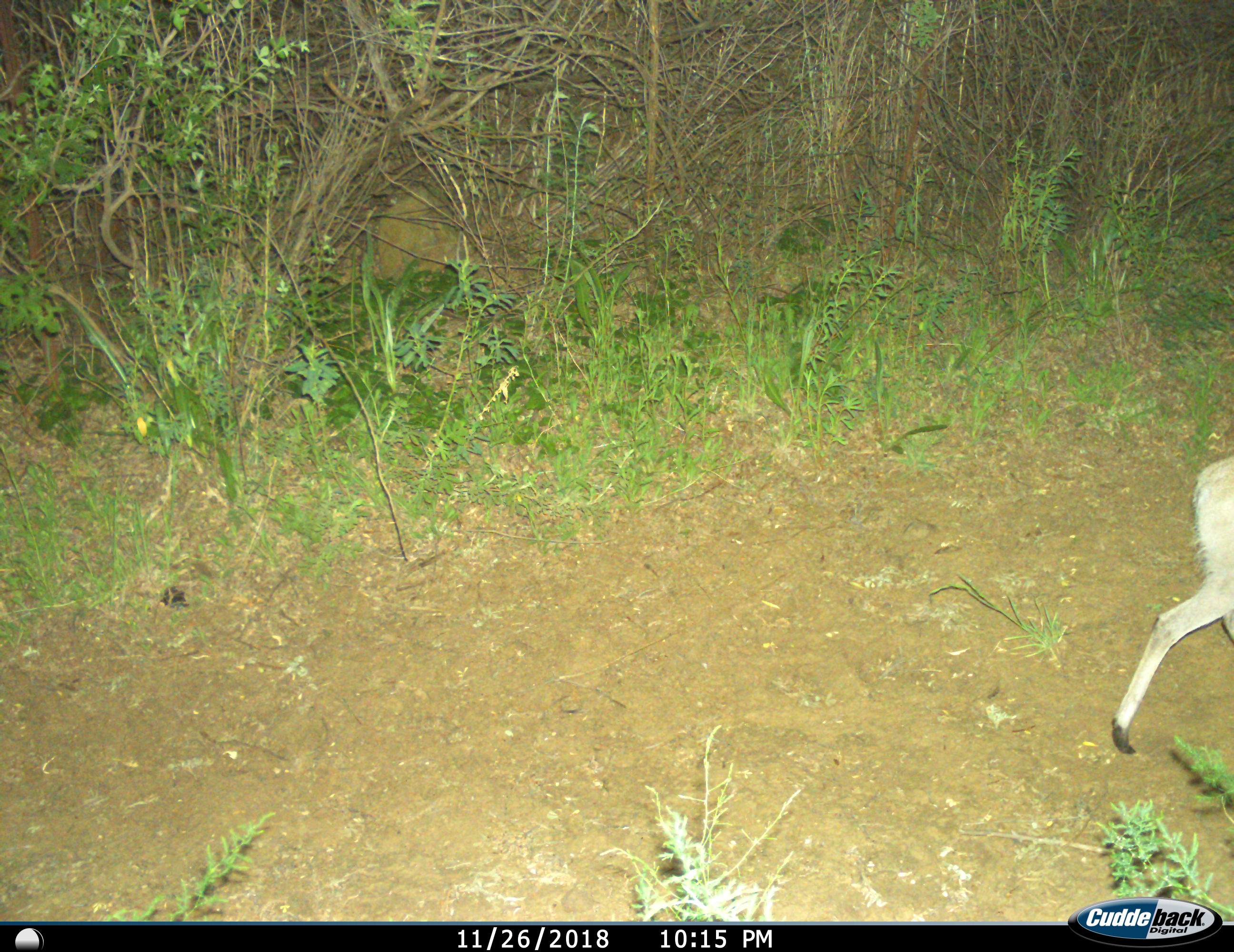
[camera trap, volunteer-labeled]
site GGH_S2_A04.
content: unidentified animal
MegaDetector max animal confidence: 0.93